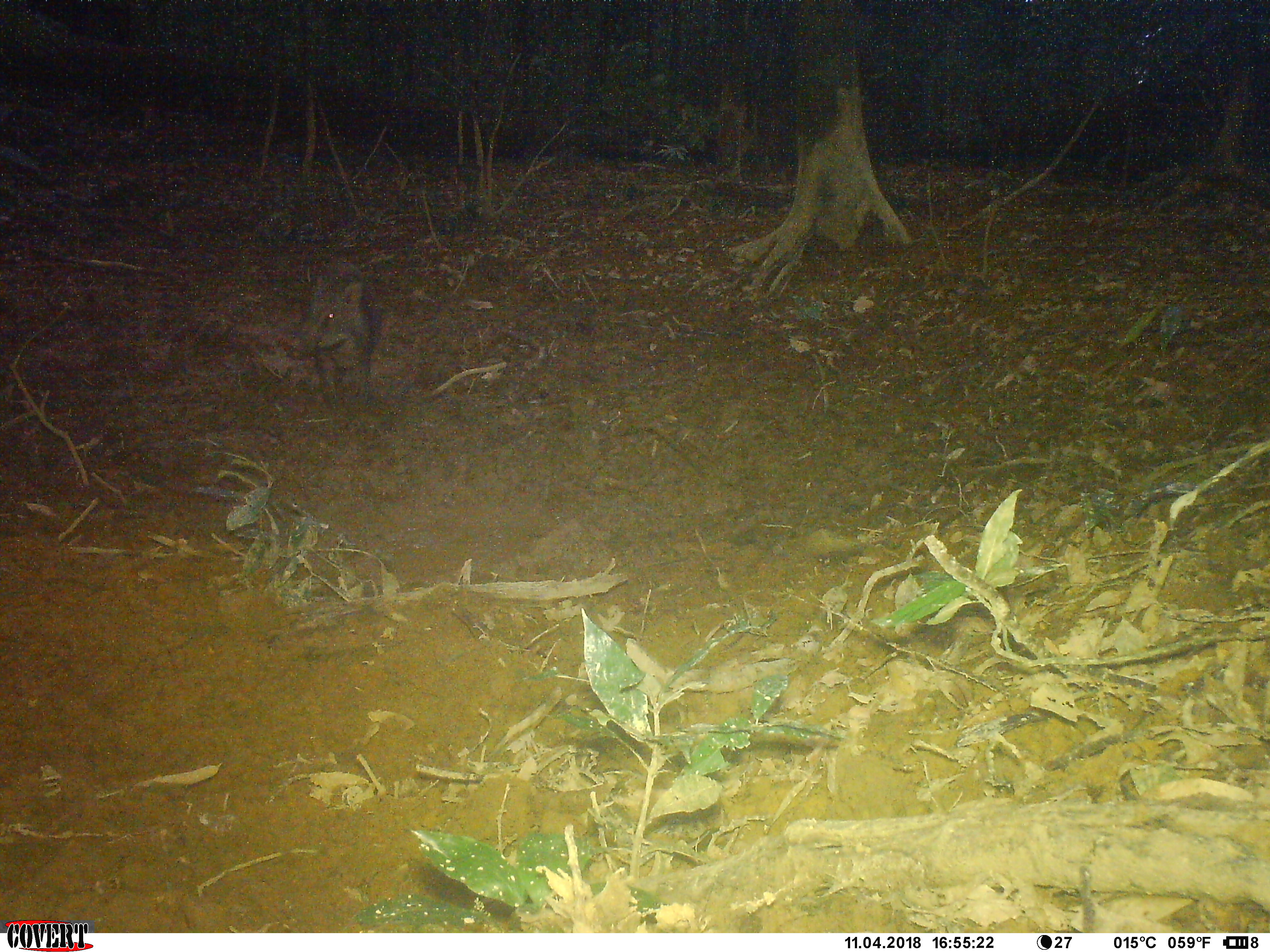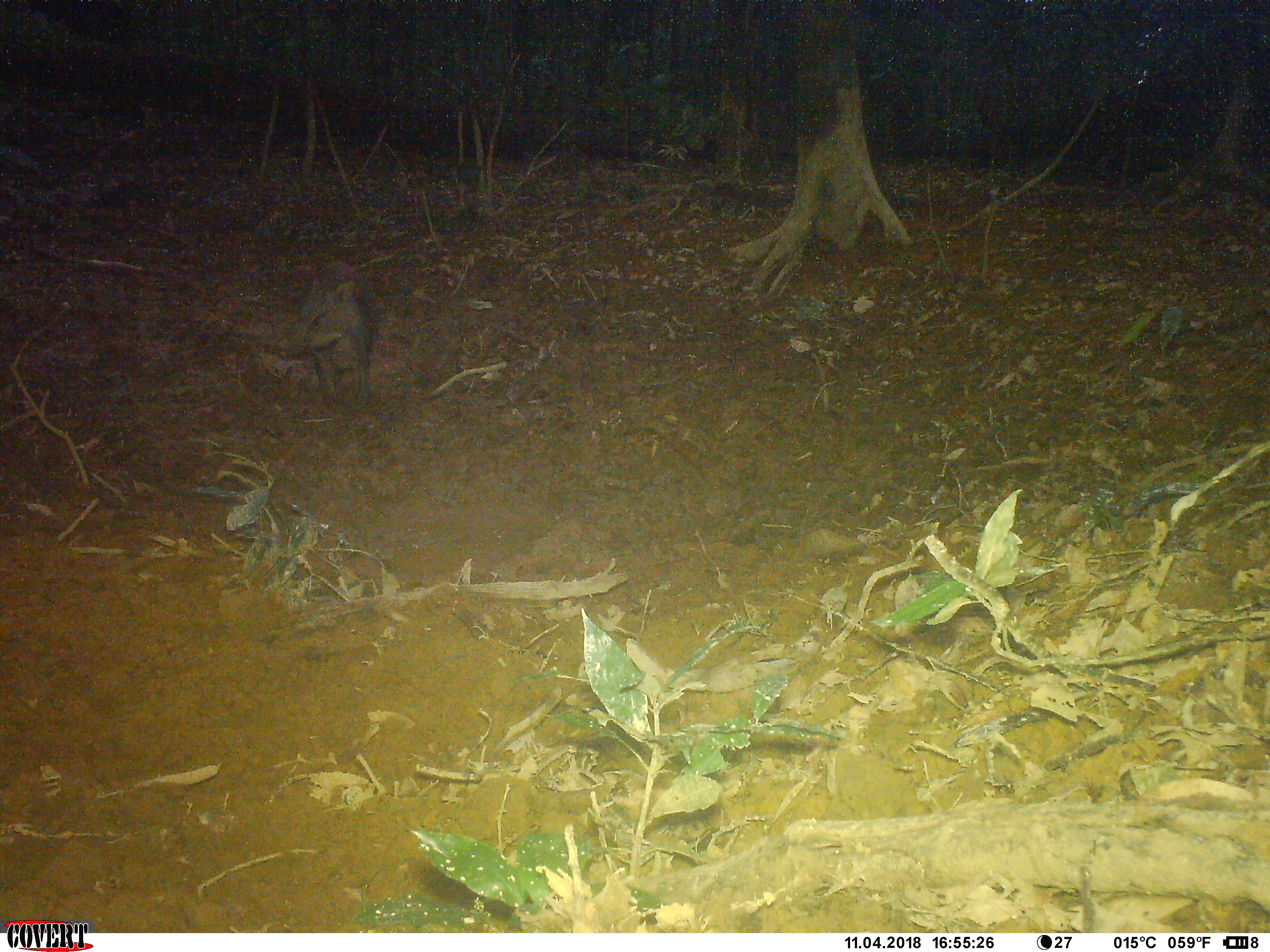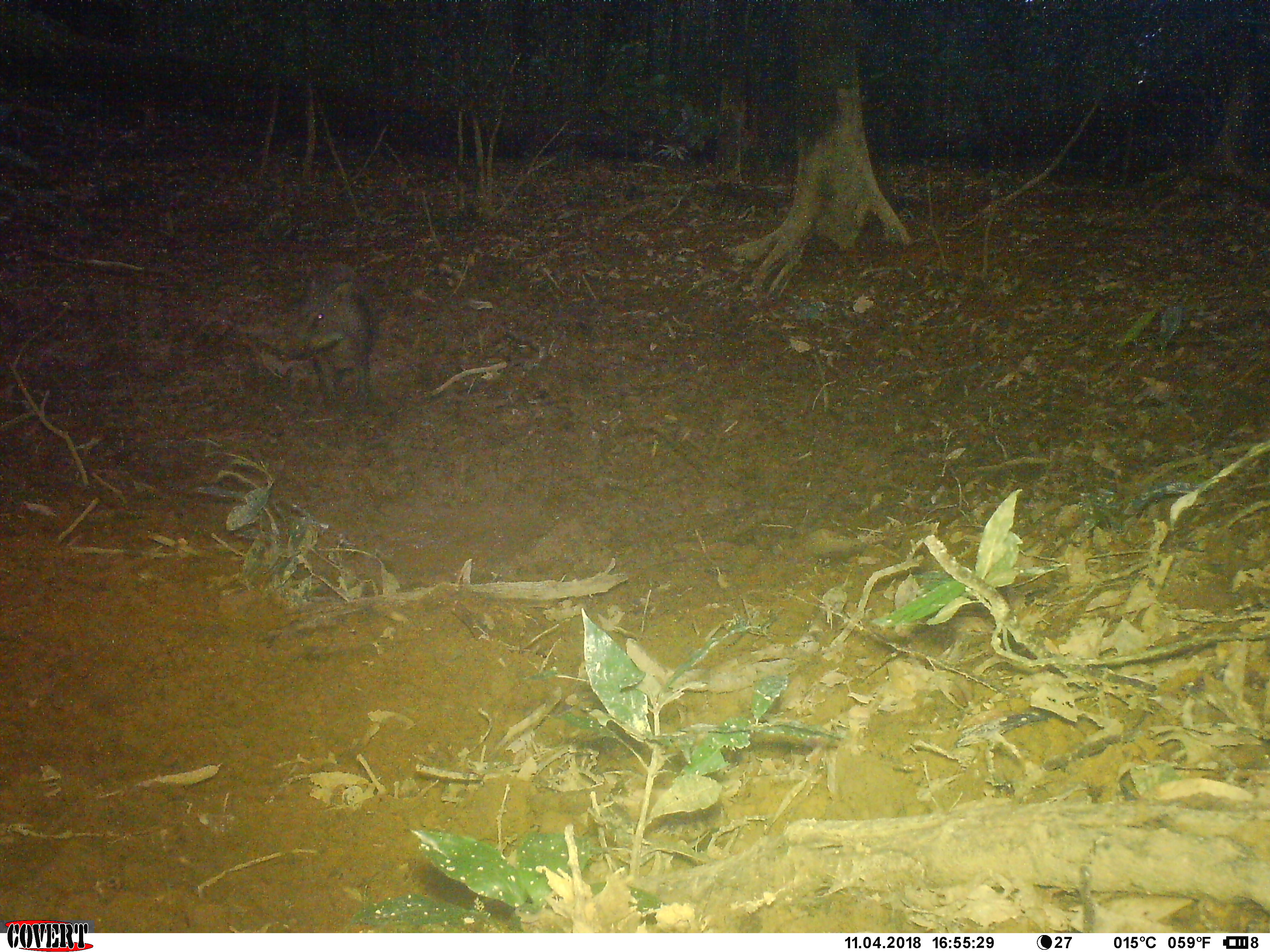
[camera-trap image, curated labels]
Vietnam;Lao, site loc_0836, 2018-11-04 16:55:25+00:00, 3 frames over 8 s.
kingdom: Animalia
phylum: Chordata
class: Mammalia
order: Artiodactyla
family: Suidae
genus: Sus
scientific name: Sus scrofa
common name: eurasian wild pig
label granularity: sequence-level